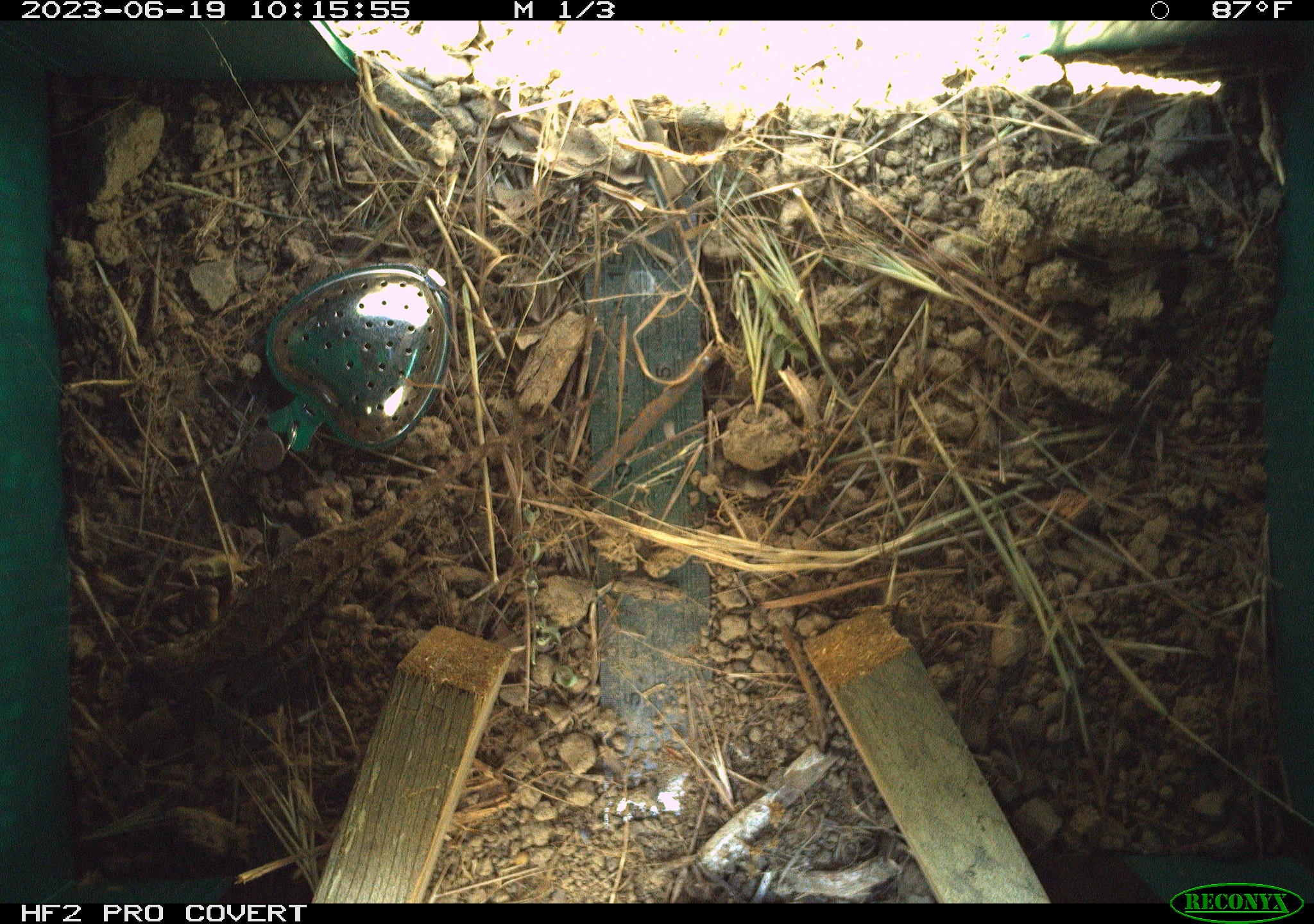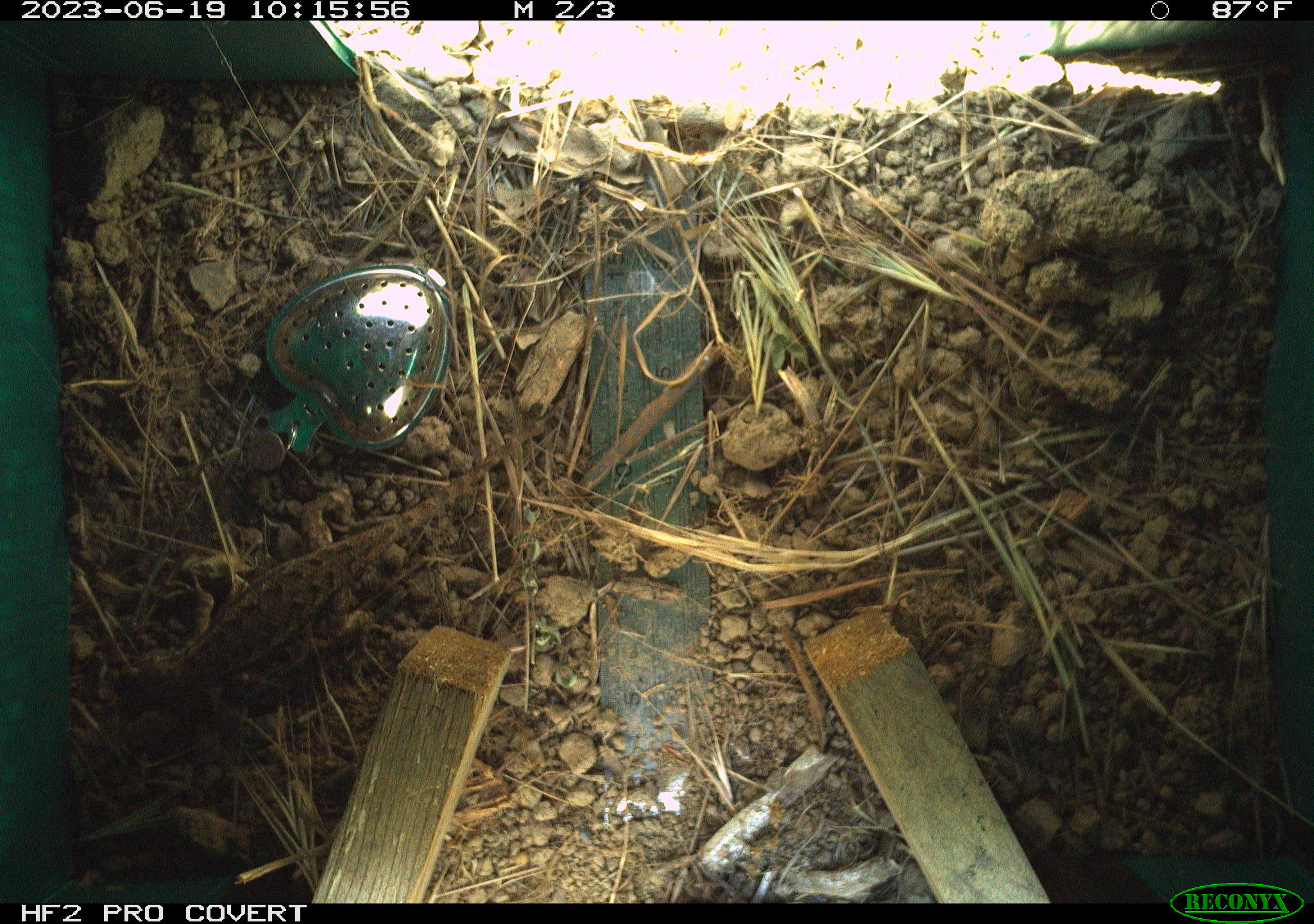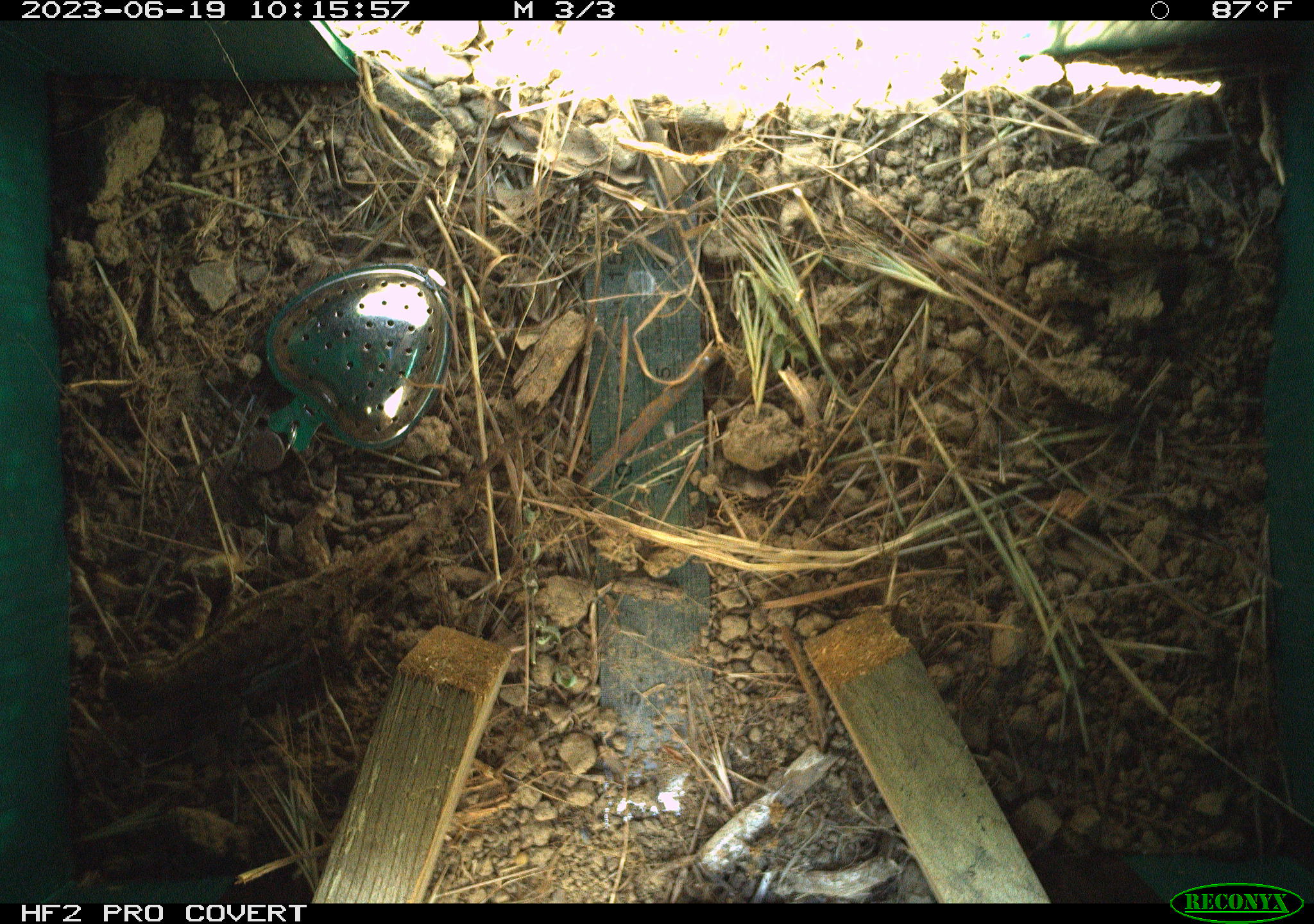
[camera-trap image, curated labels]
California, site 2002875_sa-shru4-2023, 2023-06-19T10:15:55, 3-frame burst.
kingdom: Animalia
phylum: Chordata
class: Reptilia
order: Squamata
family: Phrynosomatidae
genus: Sceloporus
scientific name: Sceloporus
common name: spiny lizards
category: sceloporus species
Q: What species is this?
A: Sceloporus species (spiny lizards) (Sceloporus).